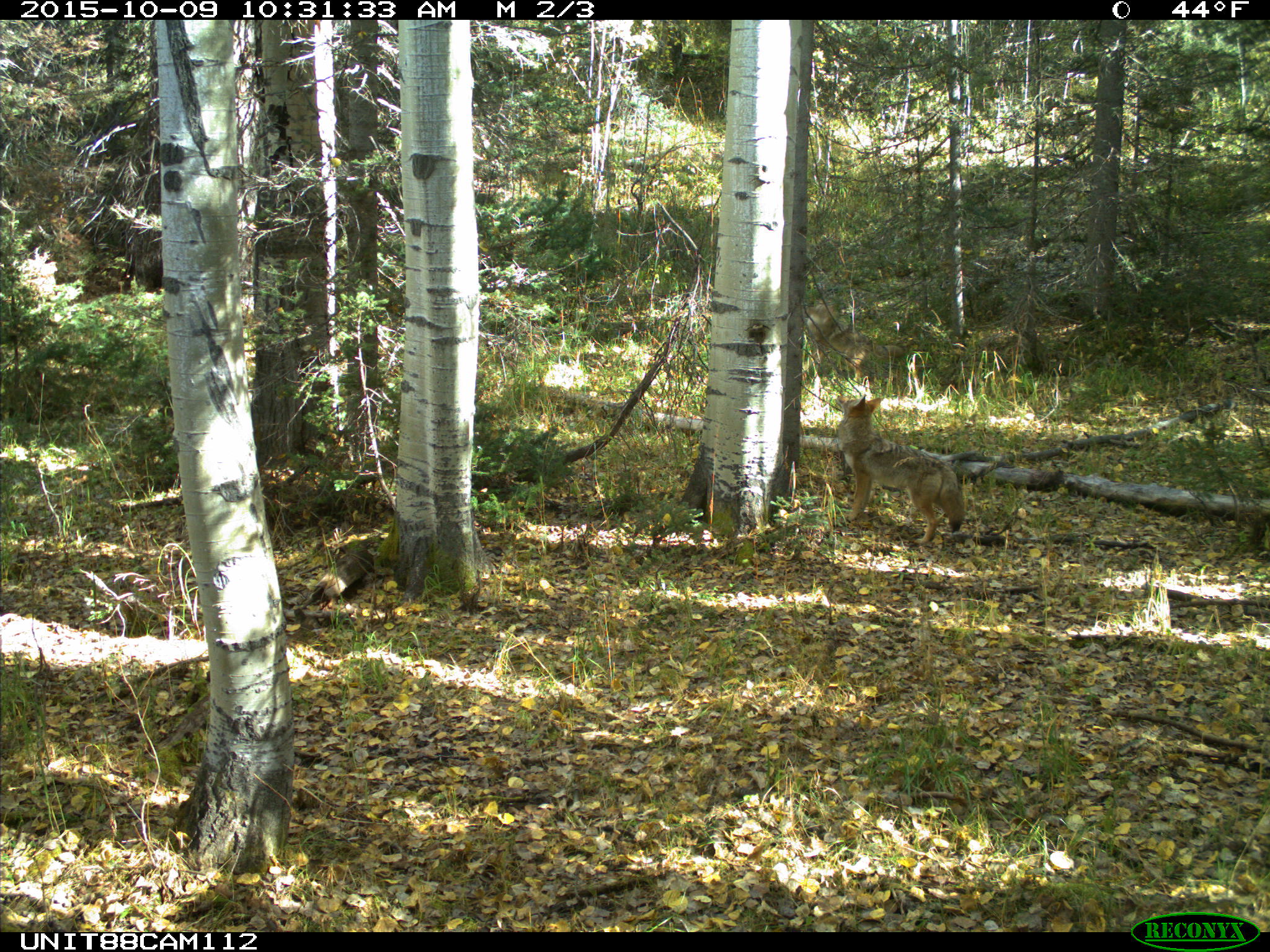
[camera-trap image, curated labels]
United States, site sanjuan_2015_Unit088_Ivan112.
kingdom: Animalia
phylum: Chordata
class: Mammalia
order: Carnivora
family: Canidae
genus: Canis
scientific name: Canis latrans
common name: coyote